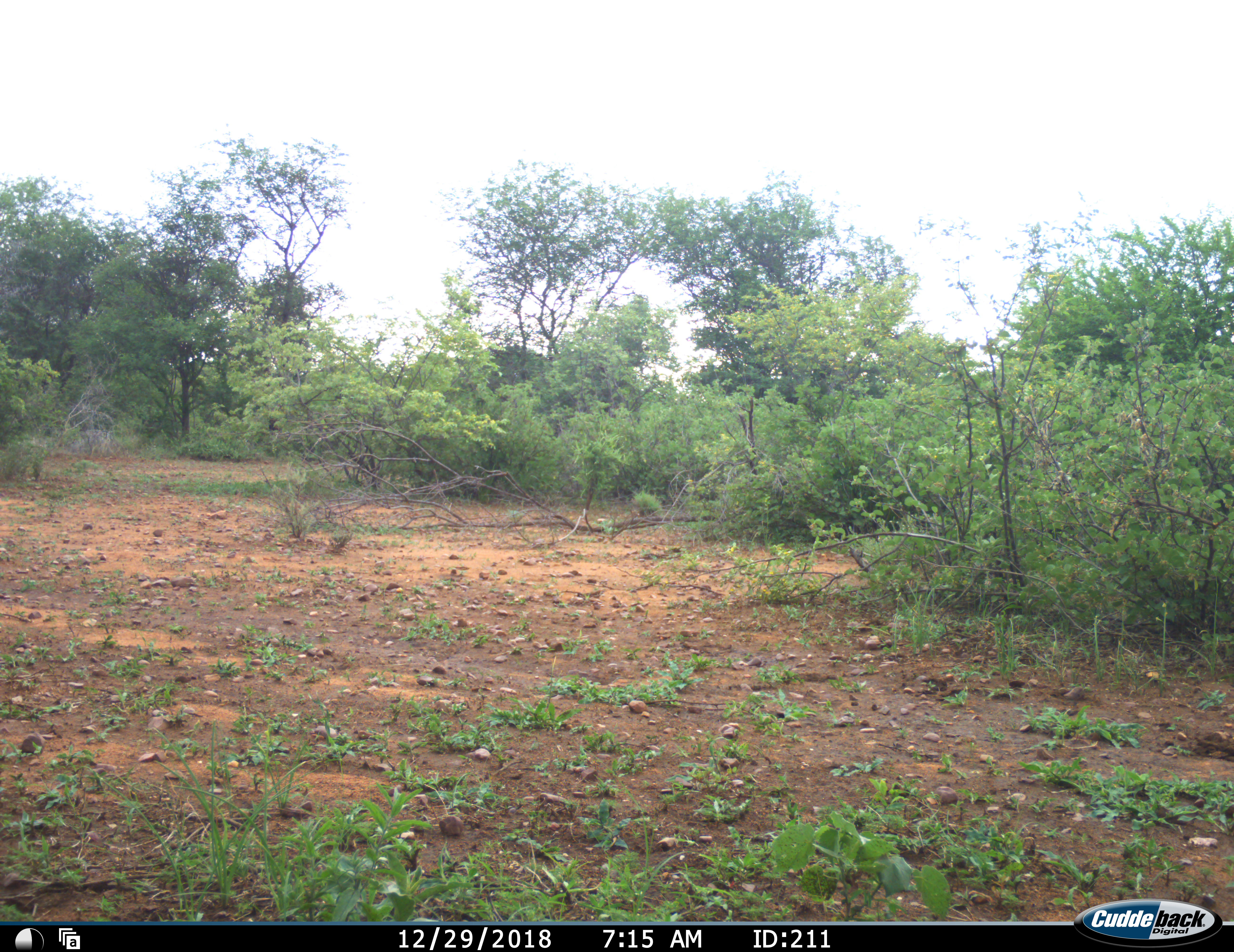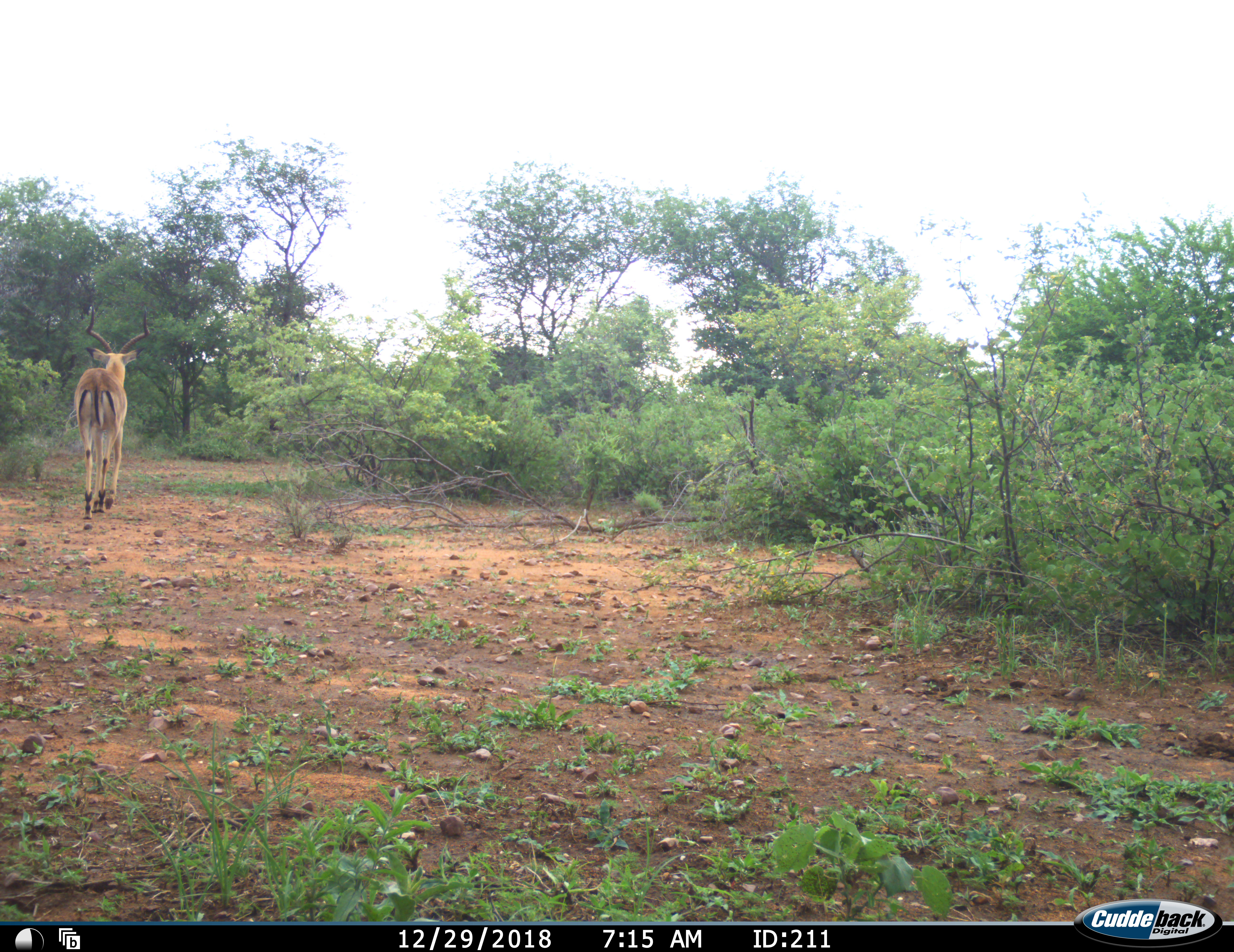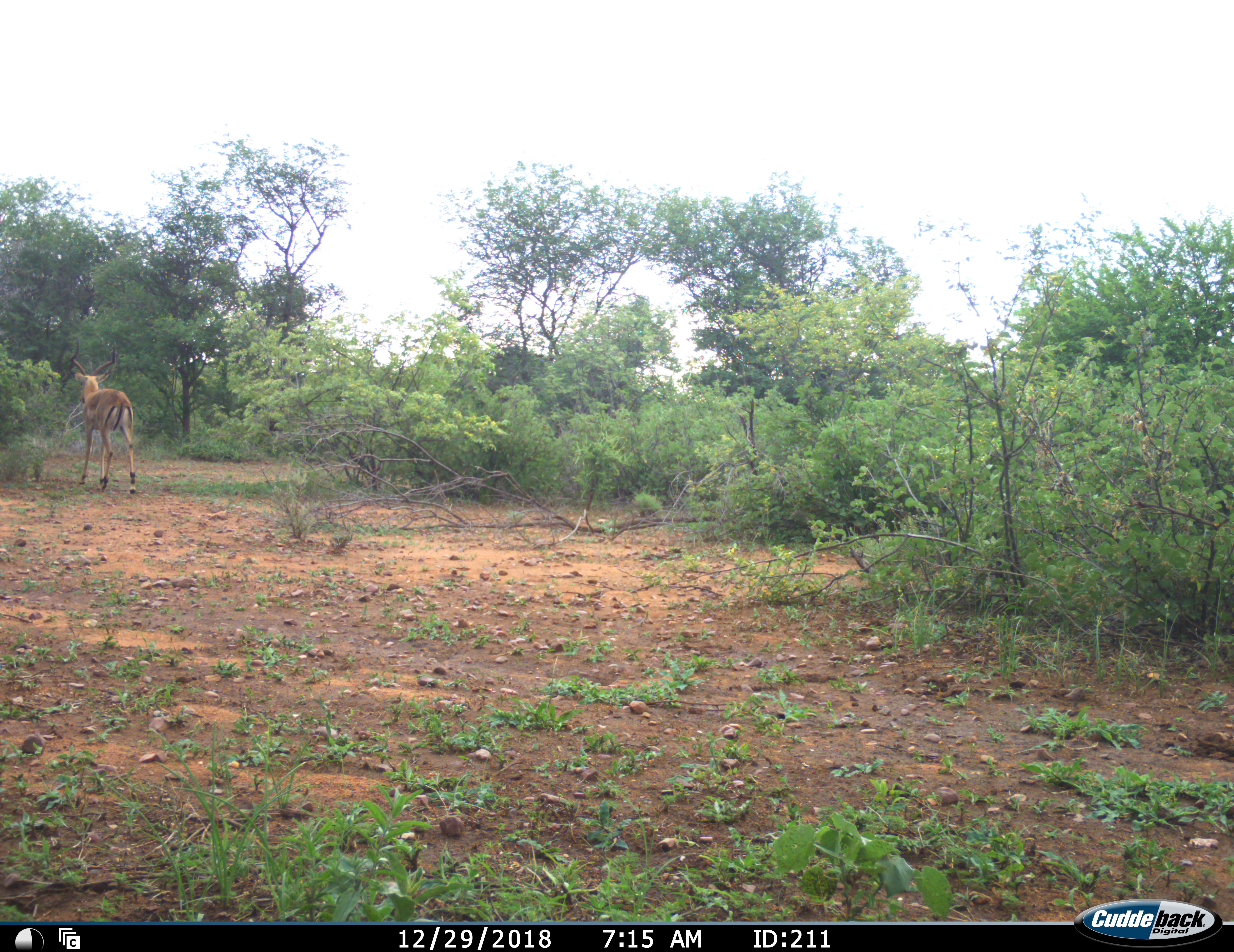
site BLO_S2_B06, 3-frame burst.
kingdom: Animalia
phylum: Chordata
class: Mammalia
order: Artiodactyla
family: Bovidae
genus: Aepyceros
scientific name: Aepyceros melampus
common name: impala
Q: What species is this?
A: Impala (Aepyceros melampus).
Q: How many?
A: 1.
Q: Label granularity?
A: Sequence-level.